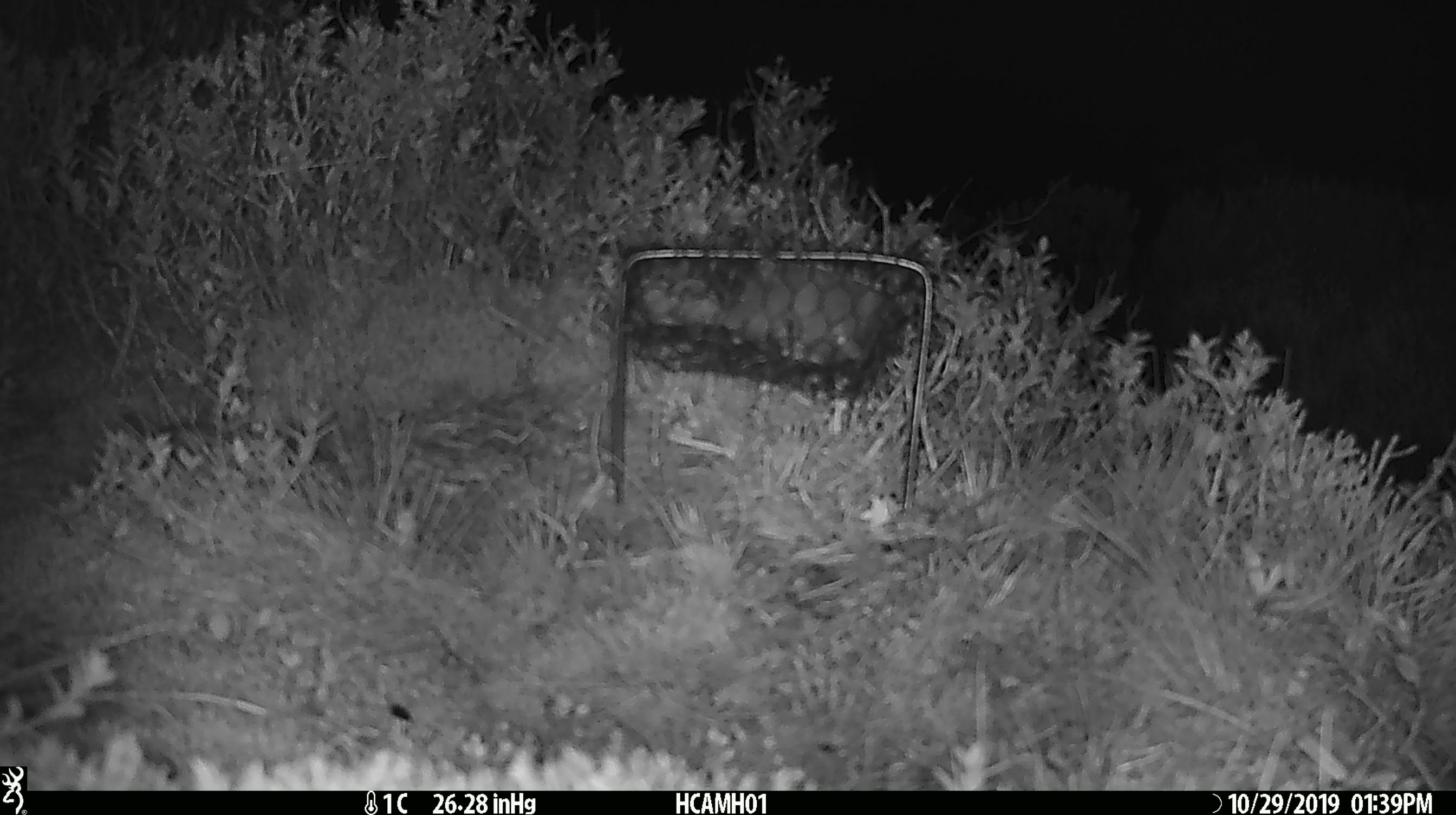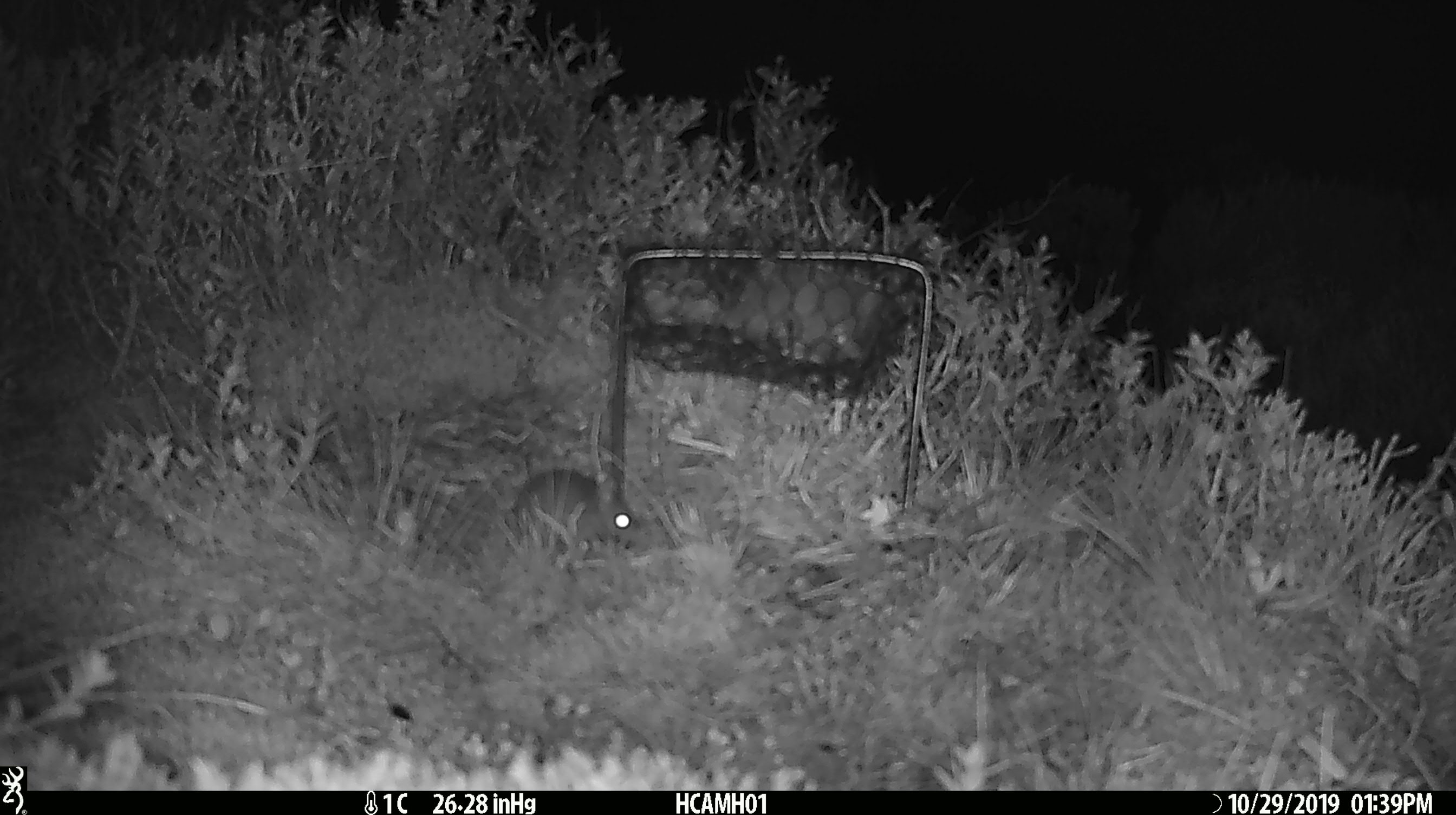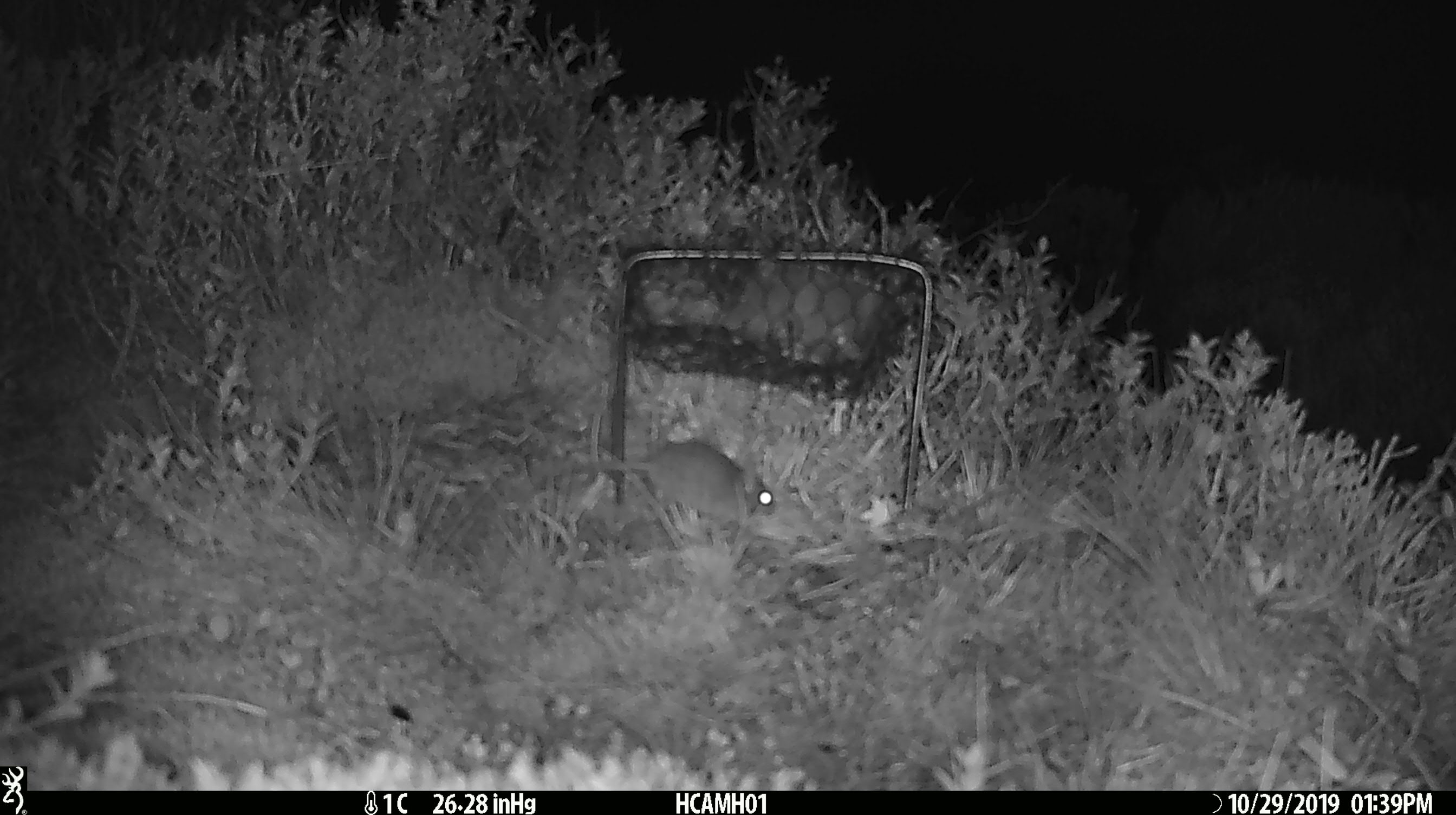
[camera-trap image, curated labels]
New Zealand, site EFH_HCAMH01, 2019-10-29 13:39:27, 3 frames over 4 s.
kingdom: Animalia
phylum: Chordata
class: Mammalia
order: Rodentia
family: Muridae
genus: Mus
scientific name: Mus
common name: mouse